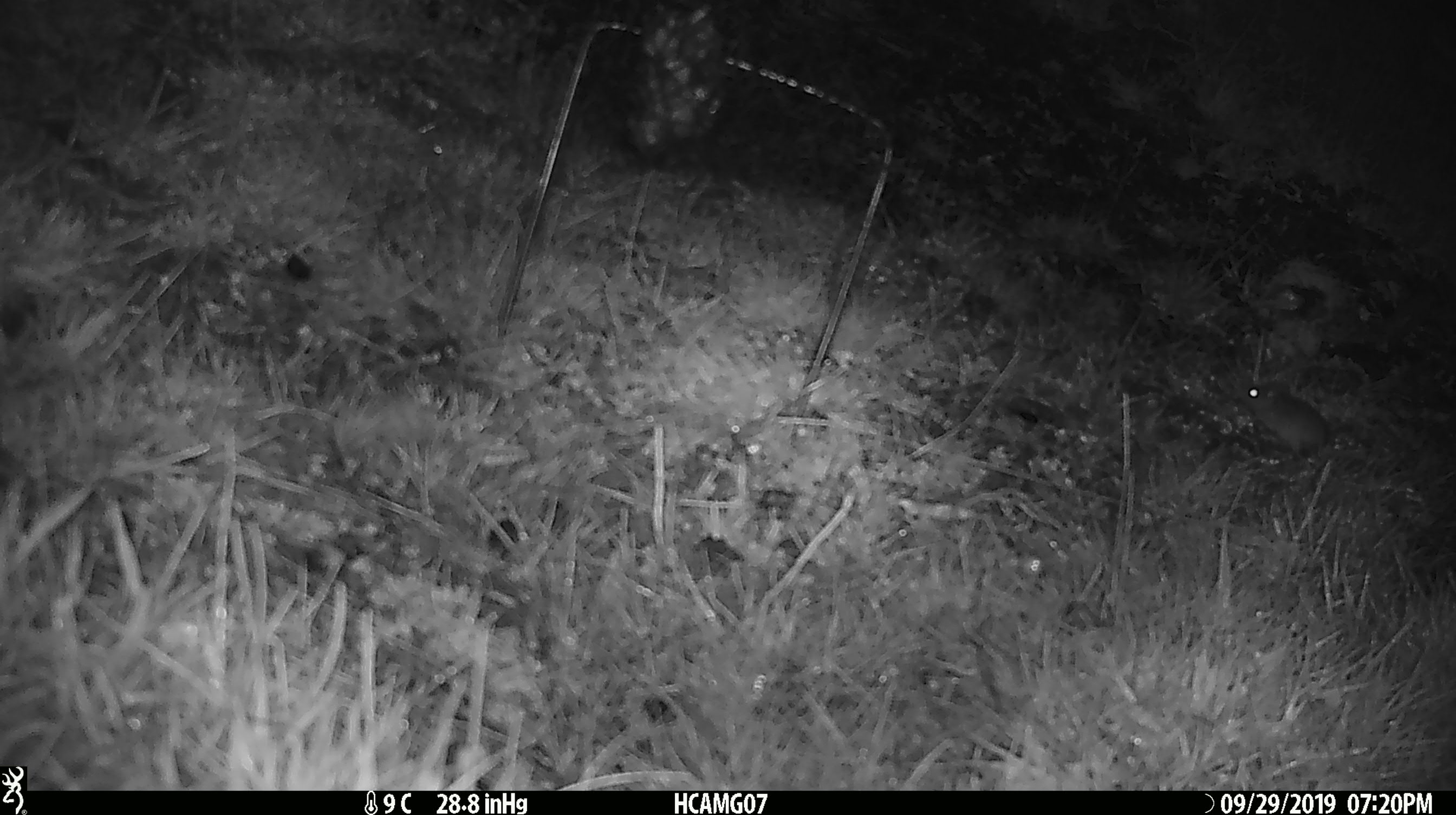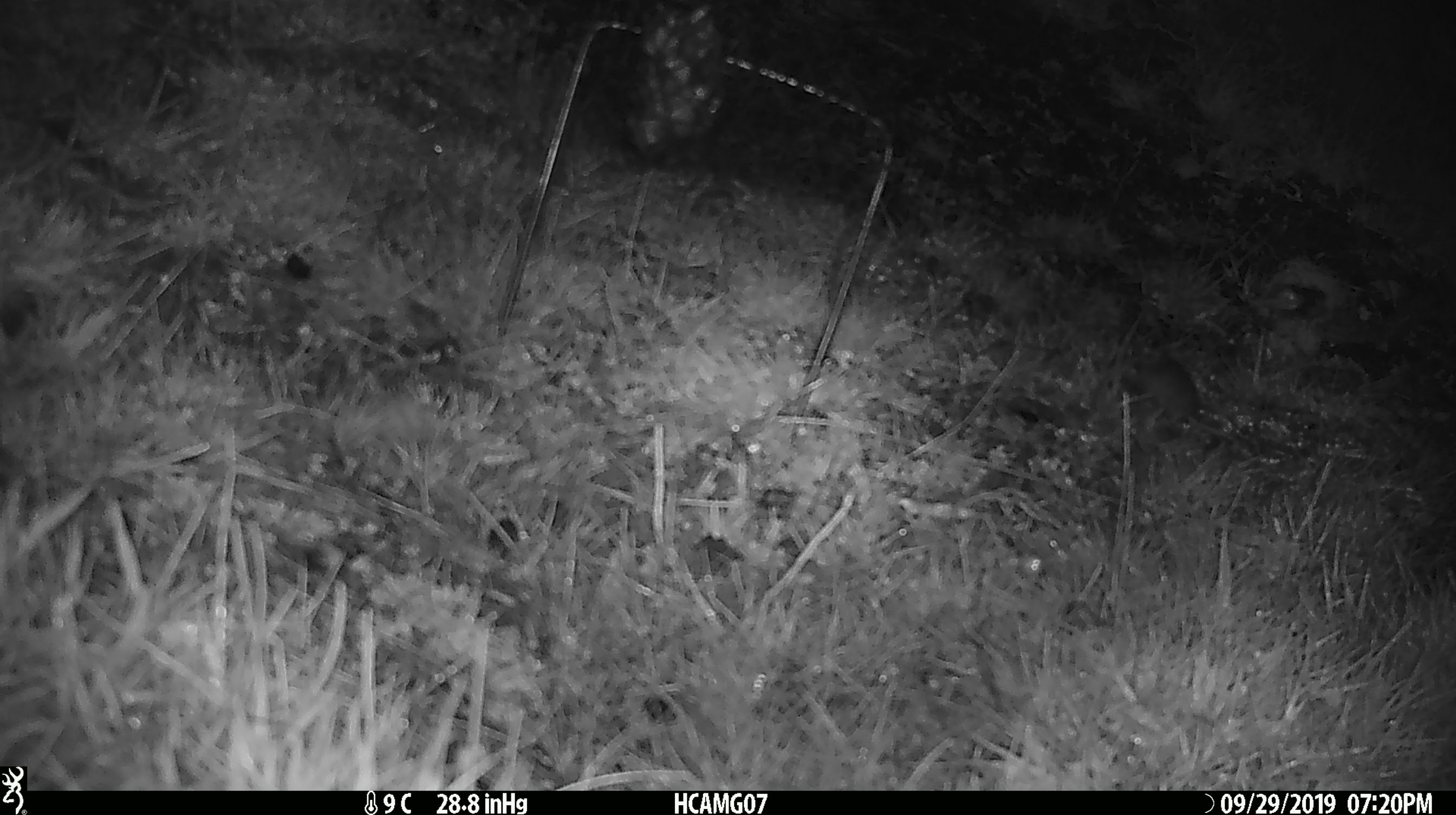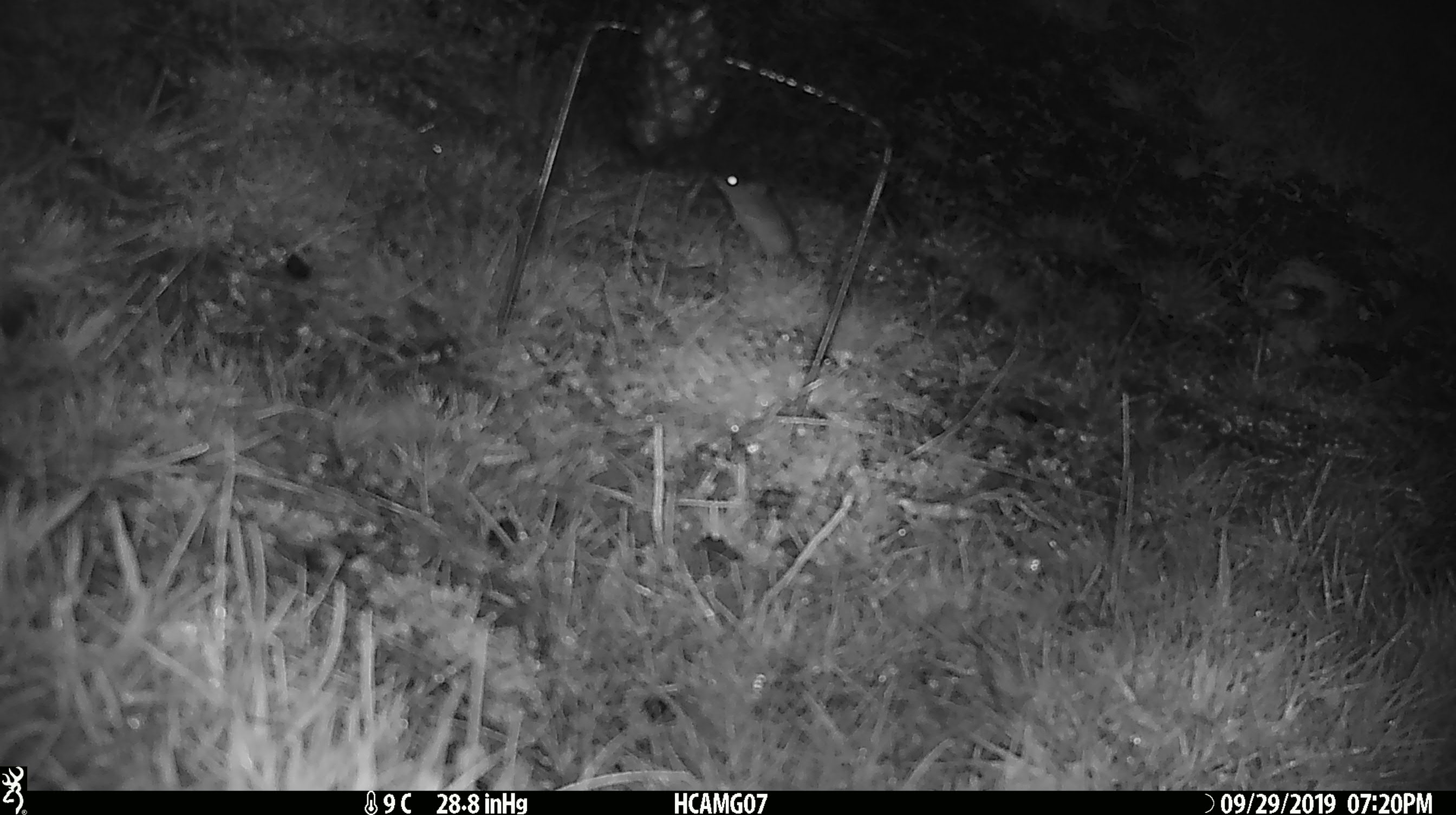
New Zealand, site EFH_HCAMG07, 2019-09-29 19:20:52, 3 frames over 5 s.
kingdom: Animalia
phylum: Chordata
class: Mammalia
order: Rodentia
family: Muridae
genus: Mus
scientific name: Mus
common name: mouse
Mouse (Mus).